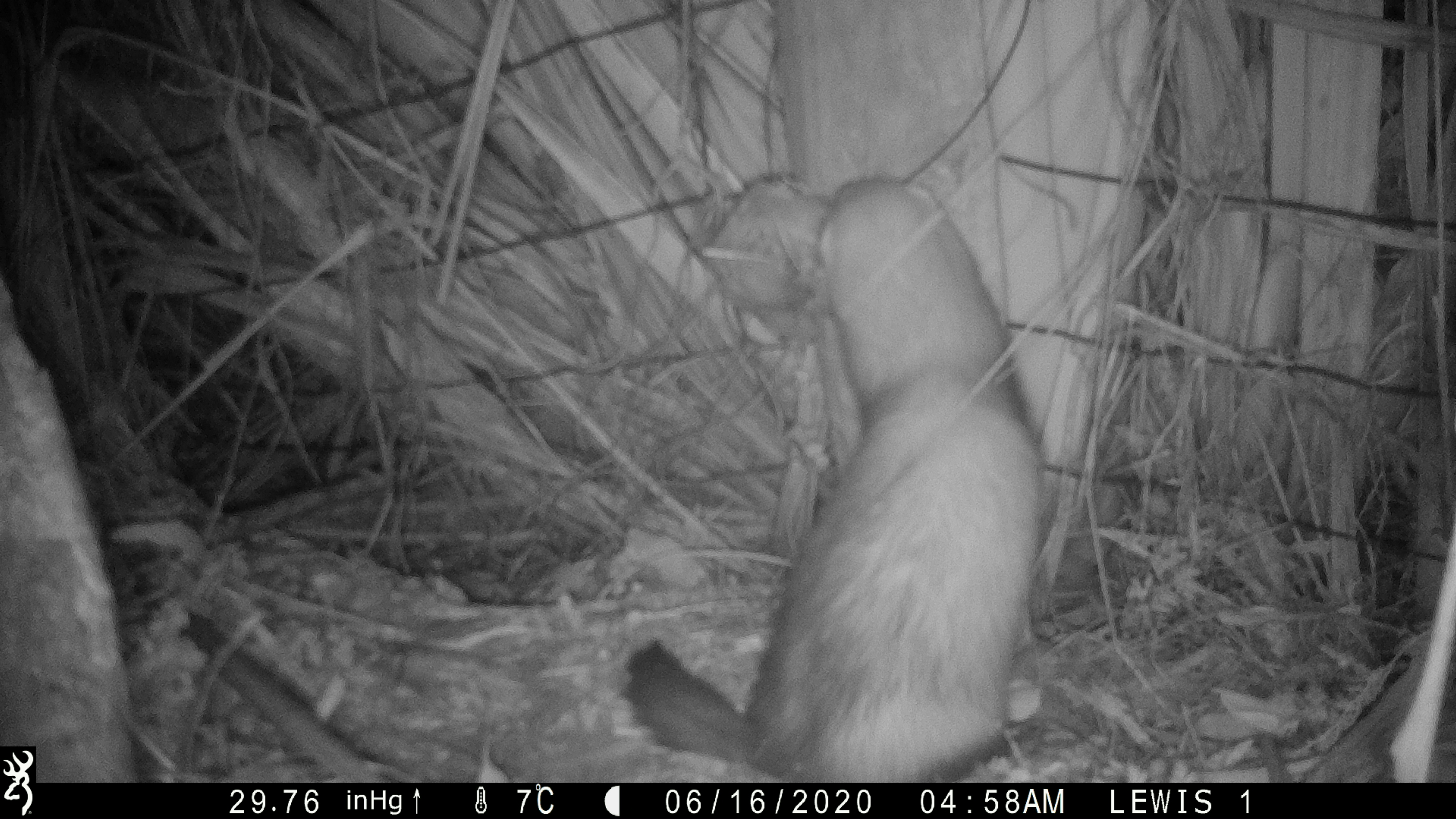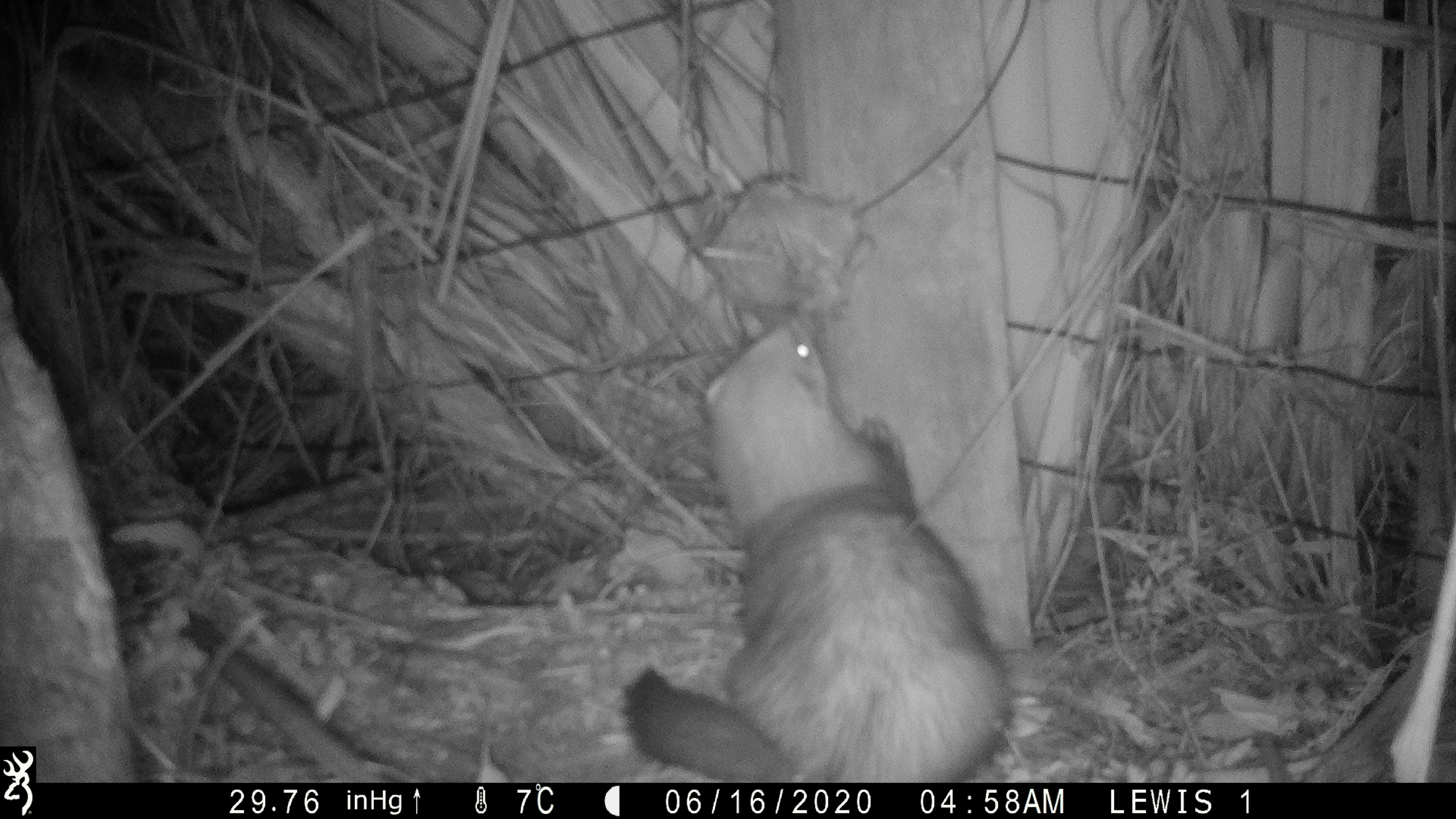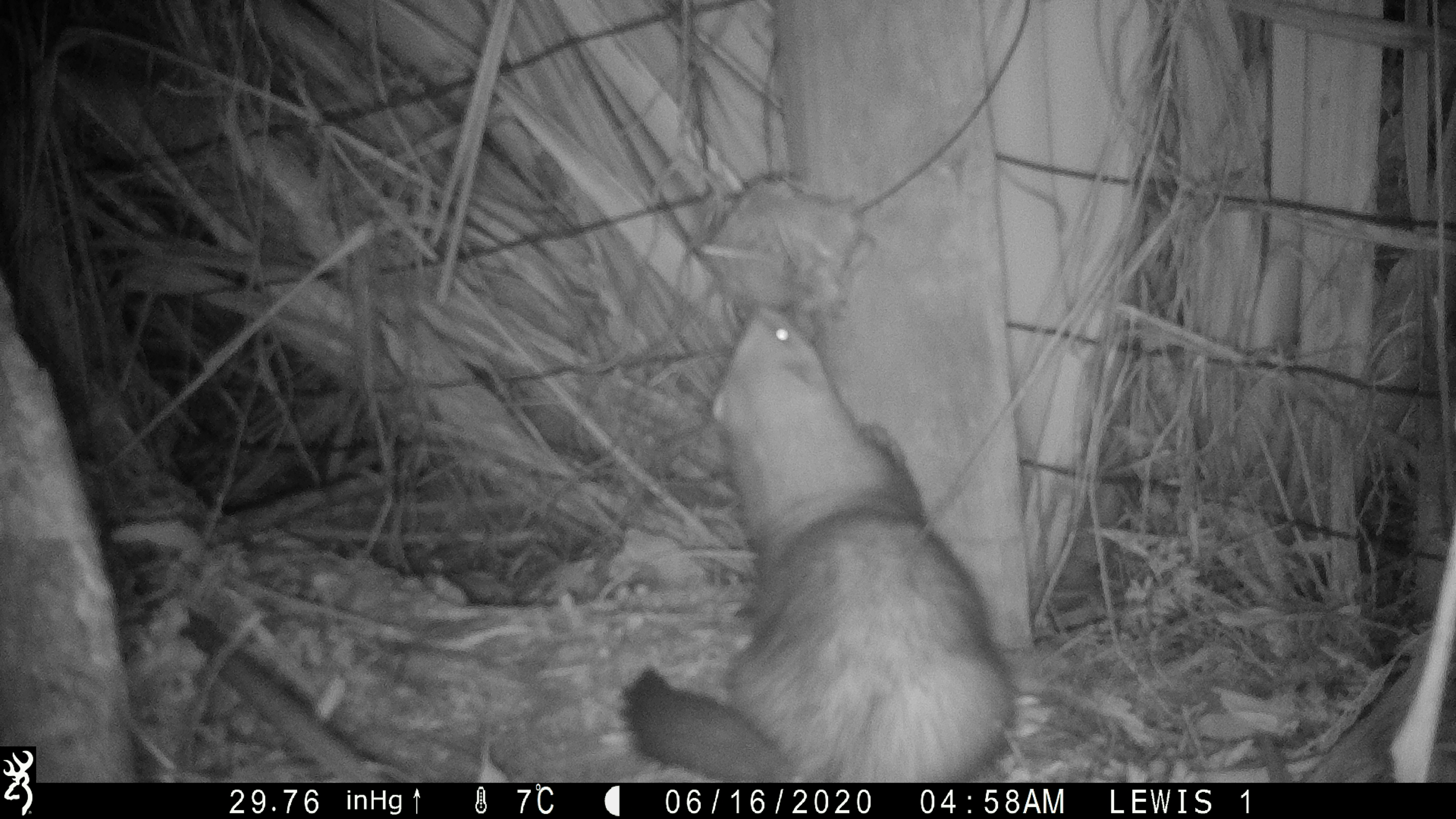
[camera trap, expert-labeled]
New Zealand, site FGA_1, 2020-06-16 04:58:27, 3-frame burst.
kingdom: Animalia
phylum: Chordata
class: Mammalia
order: Carnivora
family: Mustelidae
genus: Mustela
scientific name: Mustela furo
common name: ferret